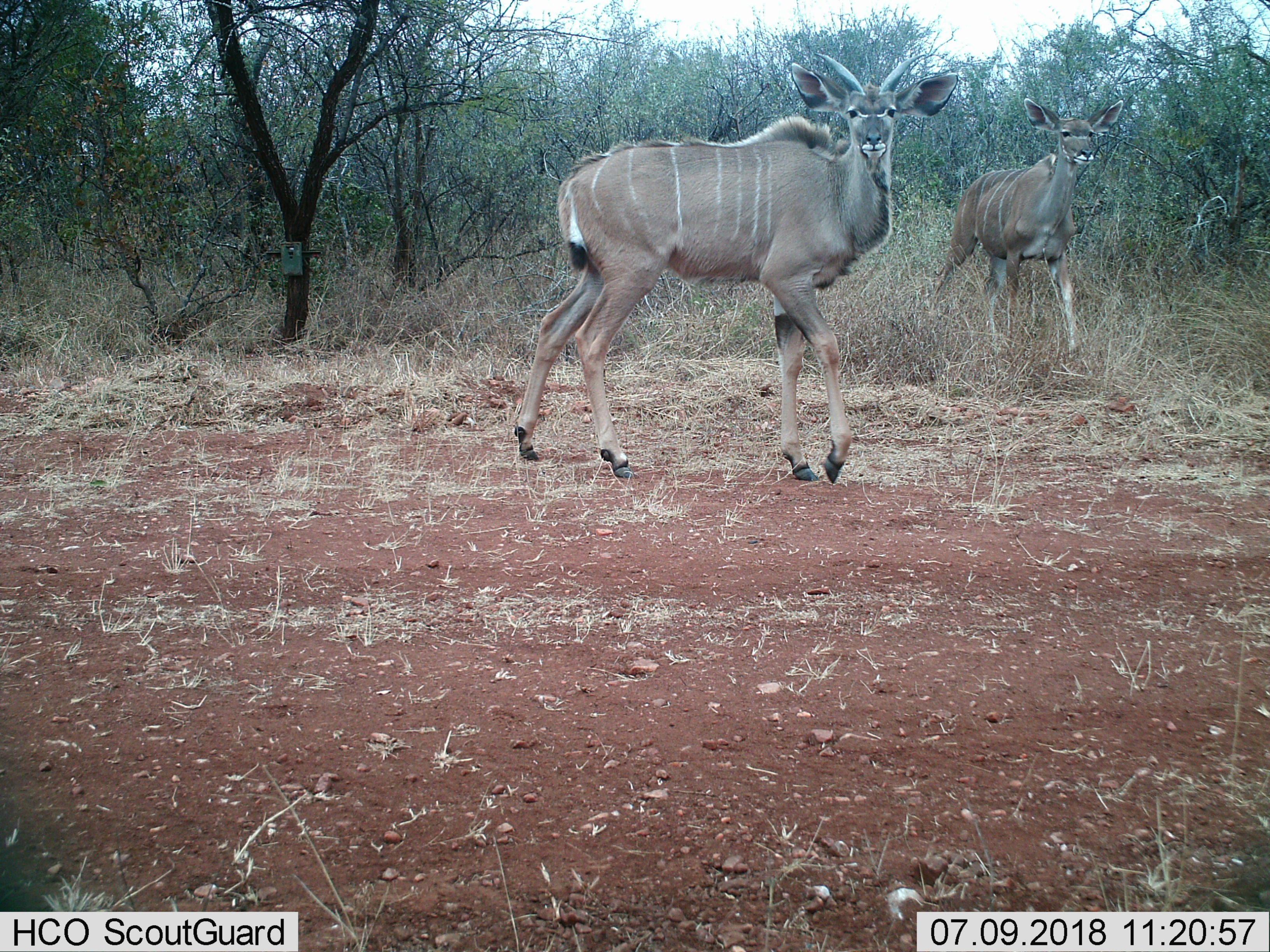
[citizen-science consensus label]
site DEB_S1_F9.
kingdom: Animalia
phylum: Chordata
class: Mammalia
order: Artiodactyla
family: Bovidae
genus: Tragelaphus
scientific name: Tragelaphus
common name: kudu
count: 2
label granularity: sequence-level